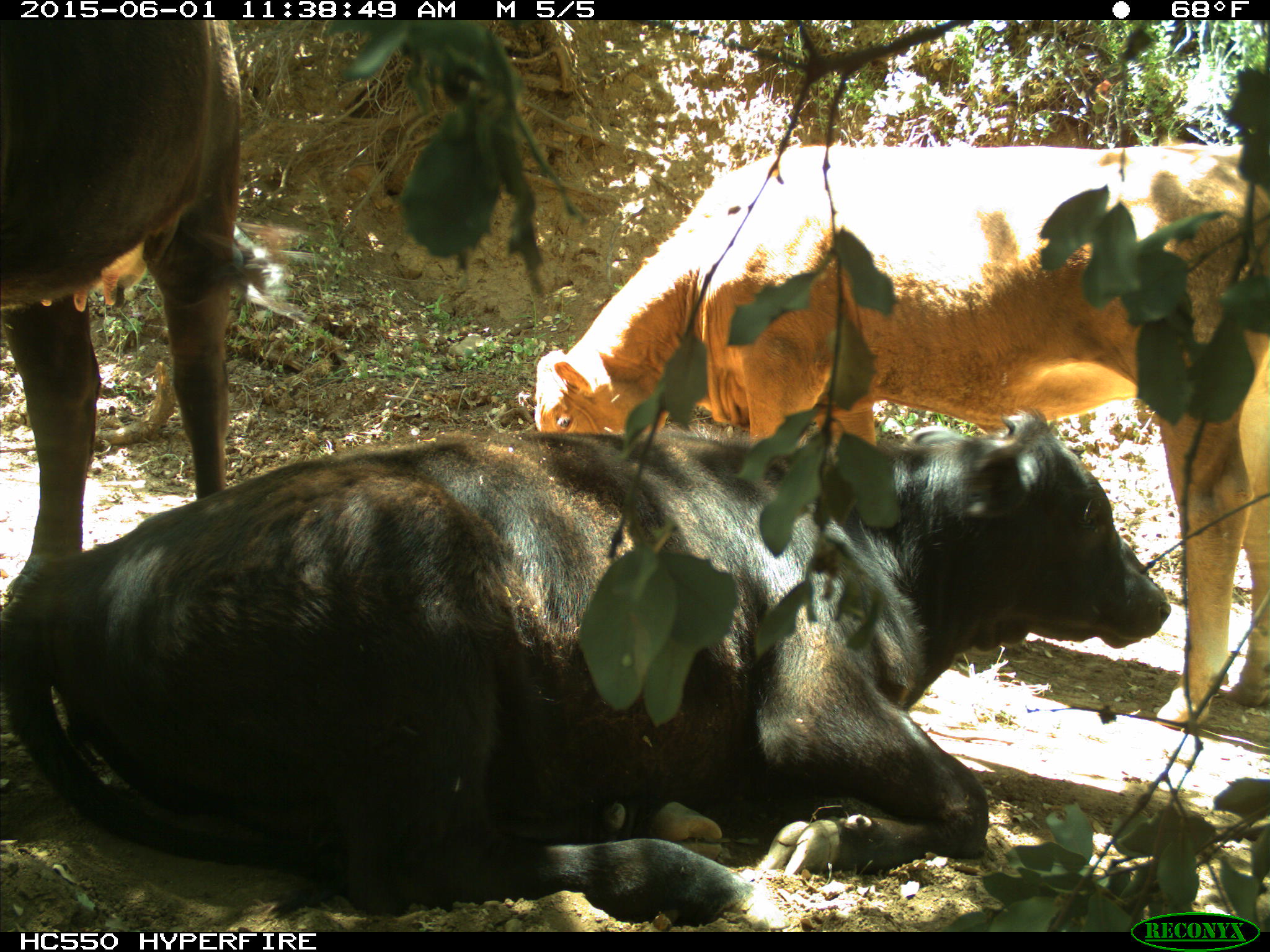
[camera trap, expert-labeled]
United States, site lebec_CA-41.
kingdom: Animalia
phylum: Chordata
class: Mammalia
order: Artiodactyla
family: Bovidae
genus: Bos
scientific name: Bos taurus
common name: domestic cow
Bos taurus (domestic cow).